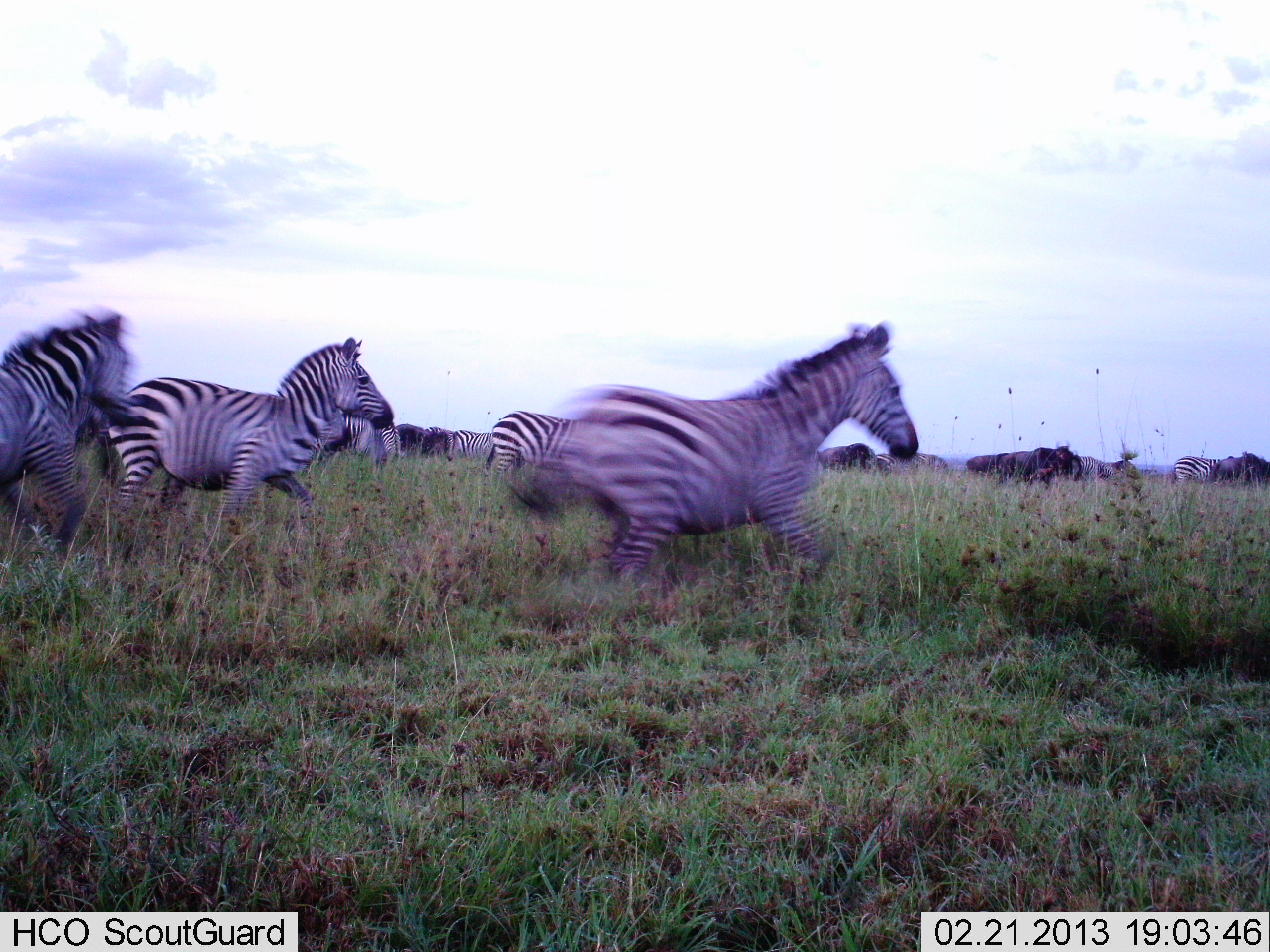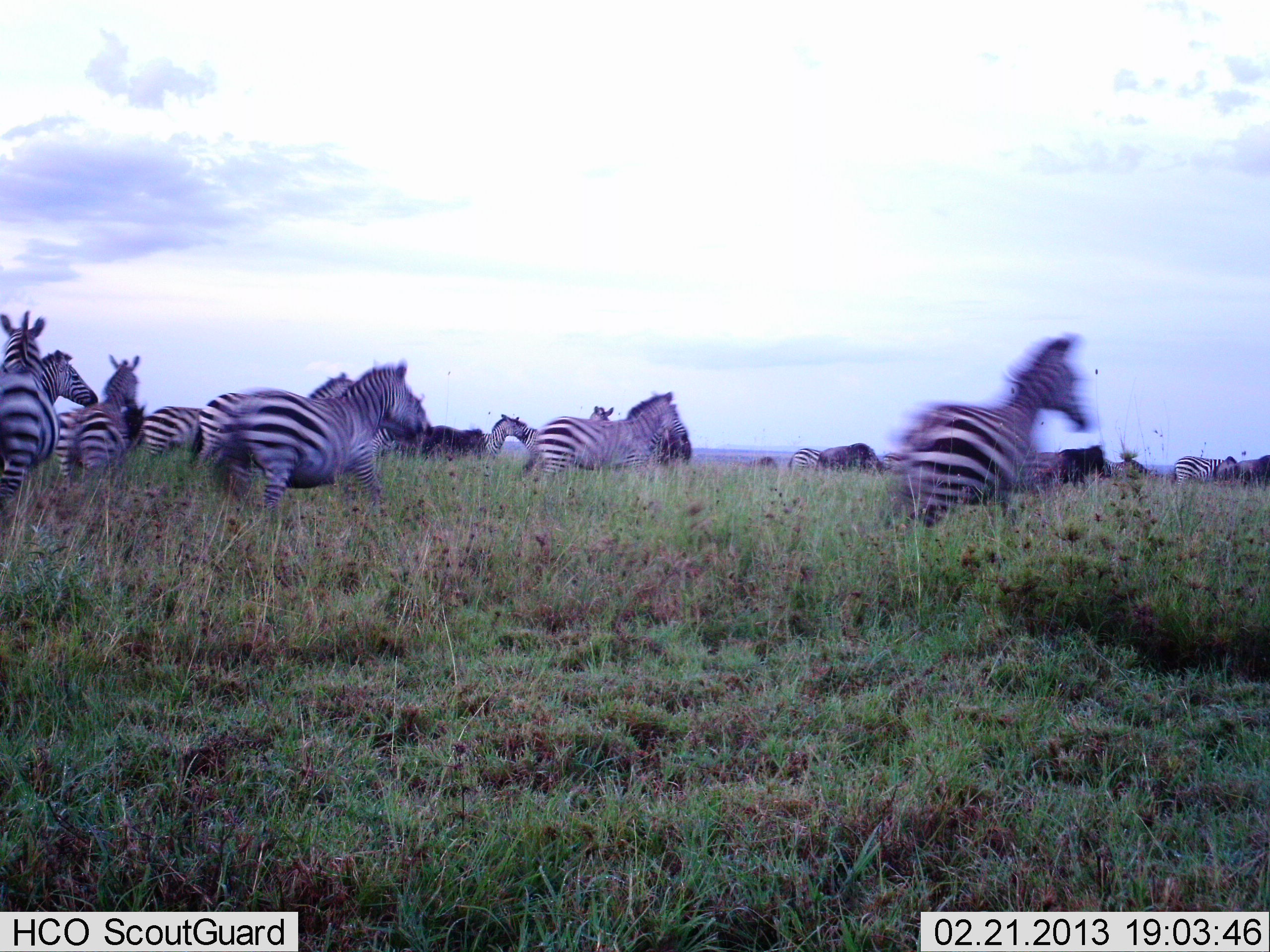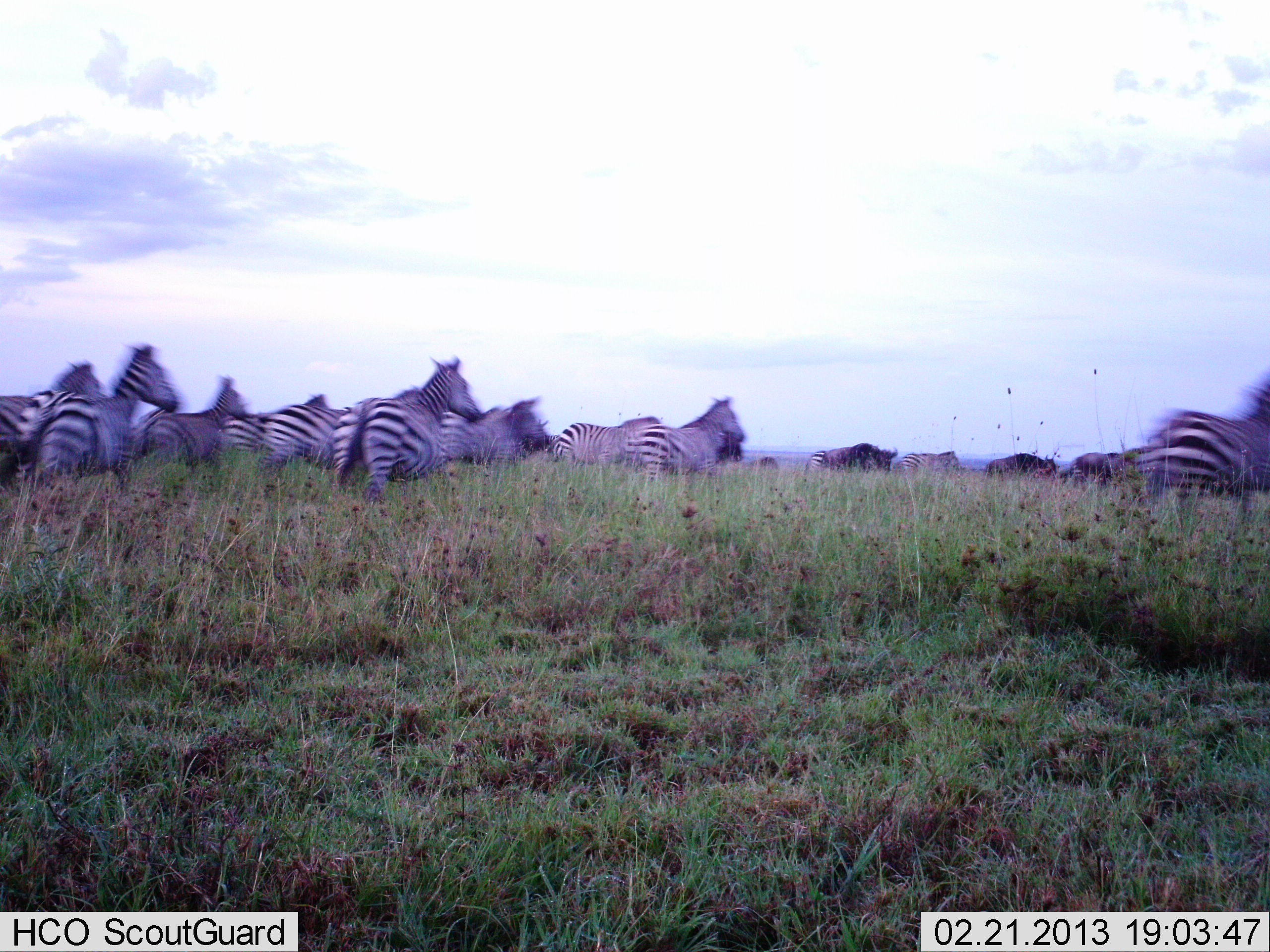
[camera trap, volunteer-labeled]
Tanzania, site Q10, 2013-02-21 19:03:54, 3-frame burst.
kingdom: Animalia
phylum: Chordata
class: Mammalia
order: Artiodactyla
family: Bovidae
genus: Connochaetes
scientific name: Connochaetes taurinus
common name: blue wildebeest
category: wildebeest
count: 4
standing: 16%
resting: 0%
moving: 88%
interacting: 0%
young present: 0%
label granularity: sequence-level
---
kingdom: Animalia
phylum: Chordata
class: Mammalia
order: Perissodactyla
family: Equidae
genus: Equus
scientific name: Equus quagga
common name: plains zebra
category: zebra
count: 11-50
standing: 12%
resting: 0%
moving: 98%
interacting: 0%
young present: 0%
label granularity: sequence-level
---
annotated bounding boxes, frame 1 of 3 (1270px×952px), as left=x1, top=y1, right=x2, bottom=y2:
animal: left=559, top=321, right=920, bottom=583; left=105, top=337, right=395, bottom=524; left=1, top=312, right=136, bottom=557; left=485, top=410, right=575, bottom=474; left=966, top=444, right=1079, bottom=481; left=340, top=409, right=401, bottom=468; left=818, top=443, right=877, bottom=471; left=78, top=400, right=111, bottom=445; left=1172, top=455, right=1220, bottom=483; left=878, top=451, right=947, bottom=470; left=422, top=425, right=455, bottom=460; left=1209, top=451, right=1244, bottom=484; left=455, top=430, right=492, bottom=459; left=1079, top=456, right=1116, bottom=482; left=395, top=422, right=422, bottom=453; left=1243, top=451, right=1269, bottom=482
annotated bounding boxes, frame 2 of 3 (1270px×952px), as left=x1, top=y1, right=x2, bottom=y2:
animal: left=895, top=338, right=1088, bottom=532; left=221, top=358, right=431, bottom=511; left=193, top=371, right=359, bottom=496; left=524, top=390, right=686, bottom=473; left=0, top=311, right=60, bottom=515; left=55, top=353, right=141, bottom=479; left=419, top=418, right=519, bottom=458; left=39, top=349, right=99, bottom=409; left=141, top=406, right=202, bottom=456; left=1054, top=445, right=1112, bottom=486; left=815, top=443, right=884, bottom=474; left=499, top=413, right=537, bottom=454; left=500, top=413, right=538, bottom=454; left=1168, top=456, right=1222, bottom=484; left=370, top=424, right=401, bottom=471; left=1238, top=456, right=1270, bottom=481; left=1035, top=451, right=1057, bottom=484; left=788, top=447, right=820, bottom=469; left=1214, top=456, right=1238, bottom=482; left=589, top=405, right=615, bottom=421; left=1104, top=458, right=1127, bottom=476; left=881, top=453, right=903, bottom=470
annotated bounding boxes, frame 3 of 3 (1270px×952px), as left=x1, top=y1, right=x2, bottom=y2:
animal: left=331, top=354, right=486, bottom=502; left=15, top=344, right=177, bottom=476; left=1137, top=372, right=1270, bottom=501; left=1, top=361, right=109, bottom=476; left=620, top=394, right=746, bottom=472; left=147, top=376, right=246, bottom=467; left=439, top=394, right=548, bottom=467; left=547, top=416, right=661, bottom=466; left=259, top=405, right=344, bottom=470; left=825, top=442, right=898, bottom=474; left=987, top=453, right=1059, bottom=478; left=217, top=412, right=260, bottom=453; left=1070, top=450, right=1123, bottom=479; left=900, top=451, right=961, bottom=472; left=804, top=451, right=826, bottom=475; left=750, top=457, right=777, bottom=469